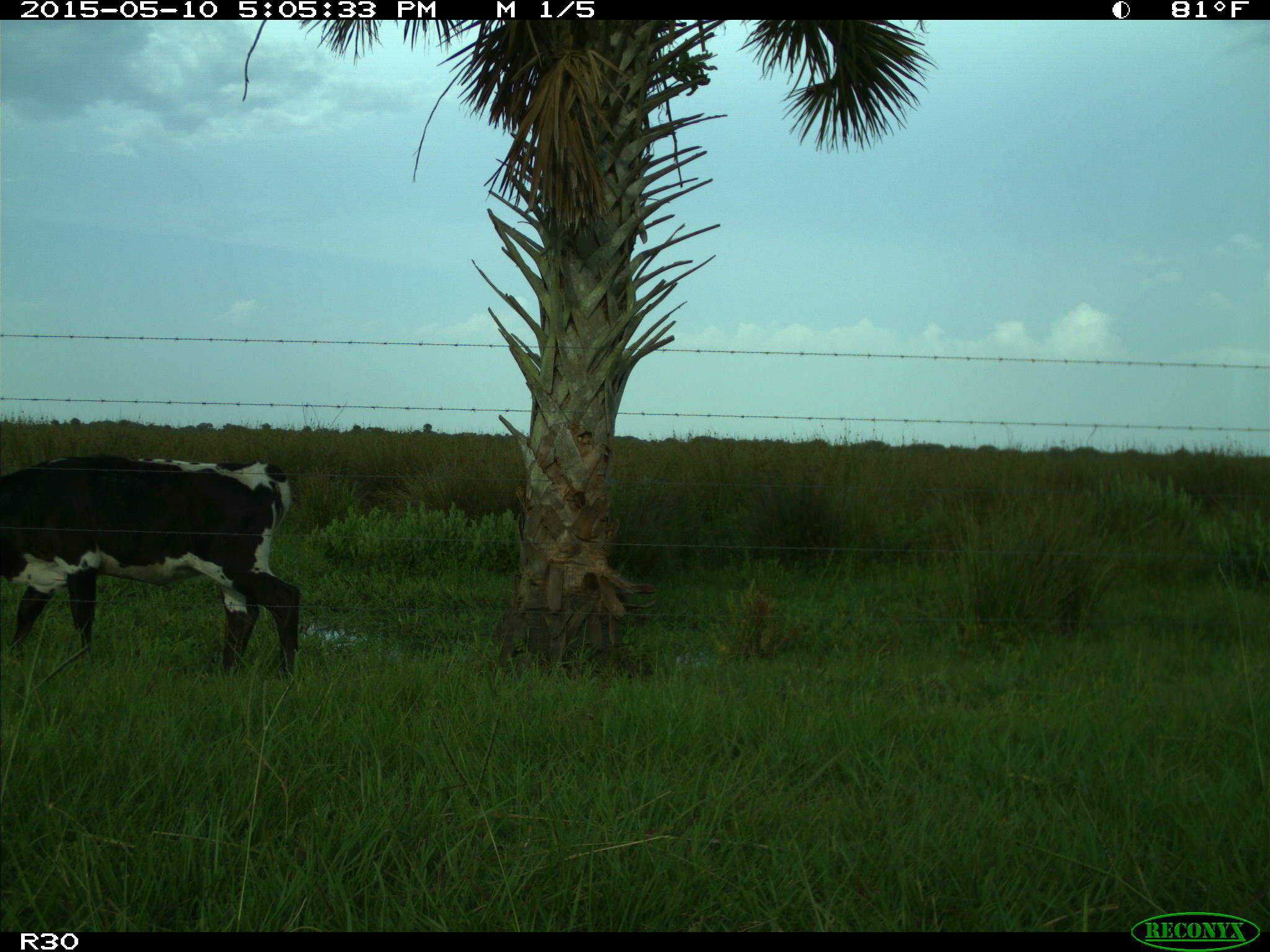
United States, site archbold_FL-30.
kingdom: Animalia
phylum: Chordata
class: Mammalia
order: Artiodactyla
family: Bovidae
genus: Bos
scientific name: Bos taurus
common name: domestic cow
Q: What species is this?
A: Bos taurus (domestic cow).